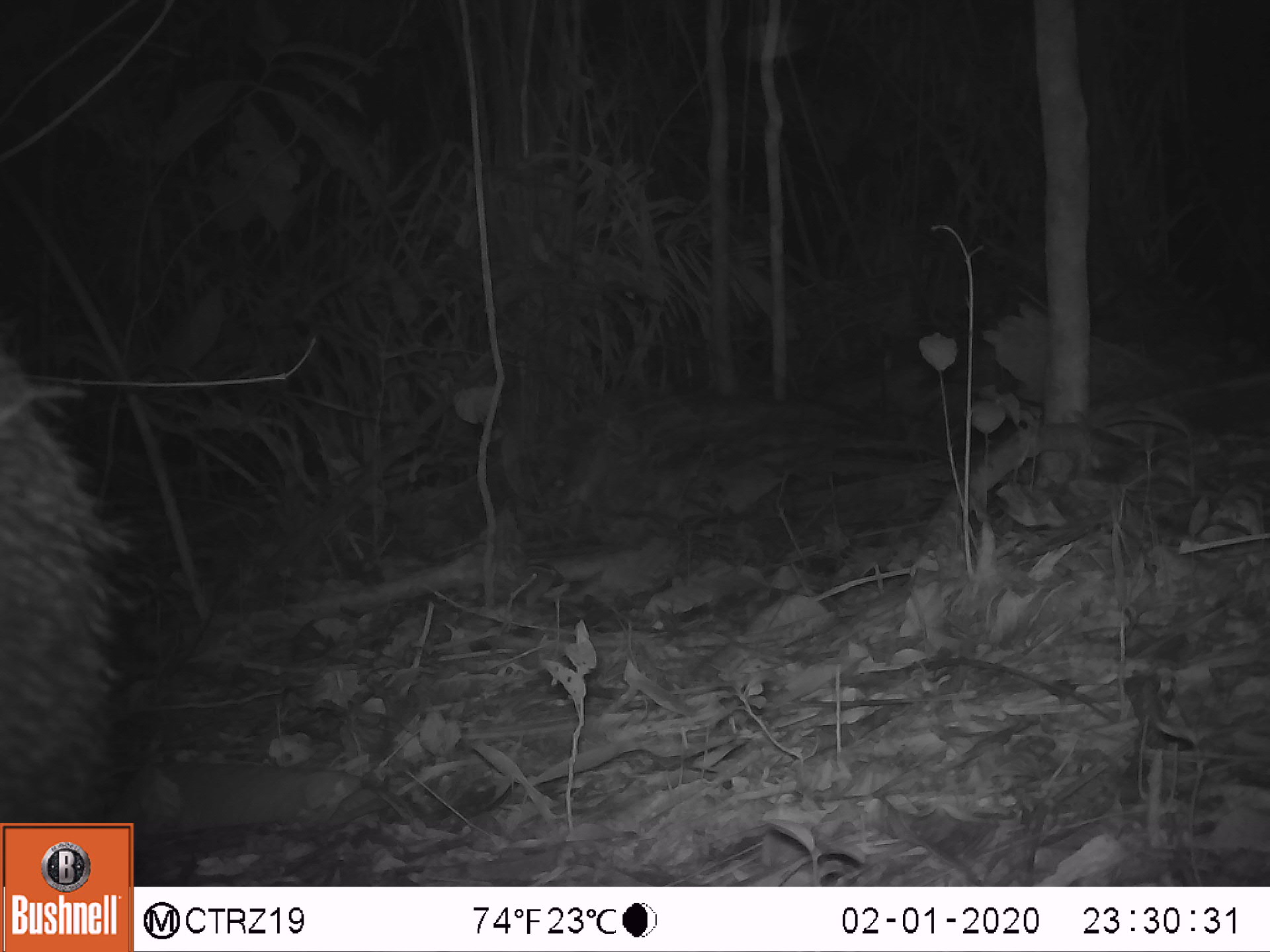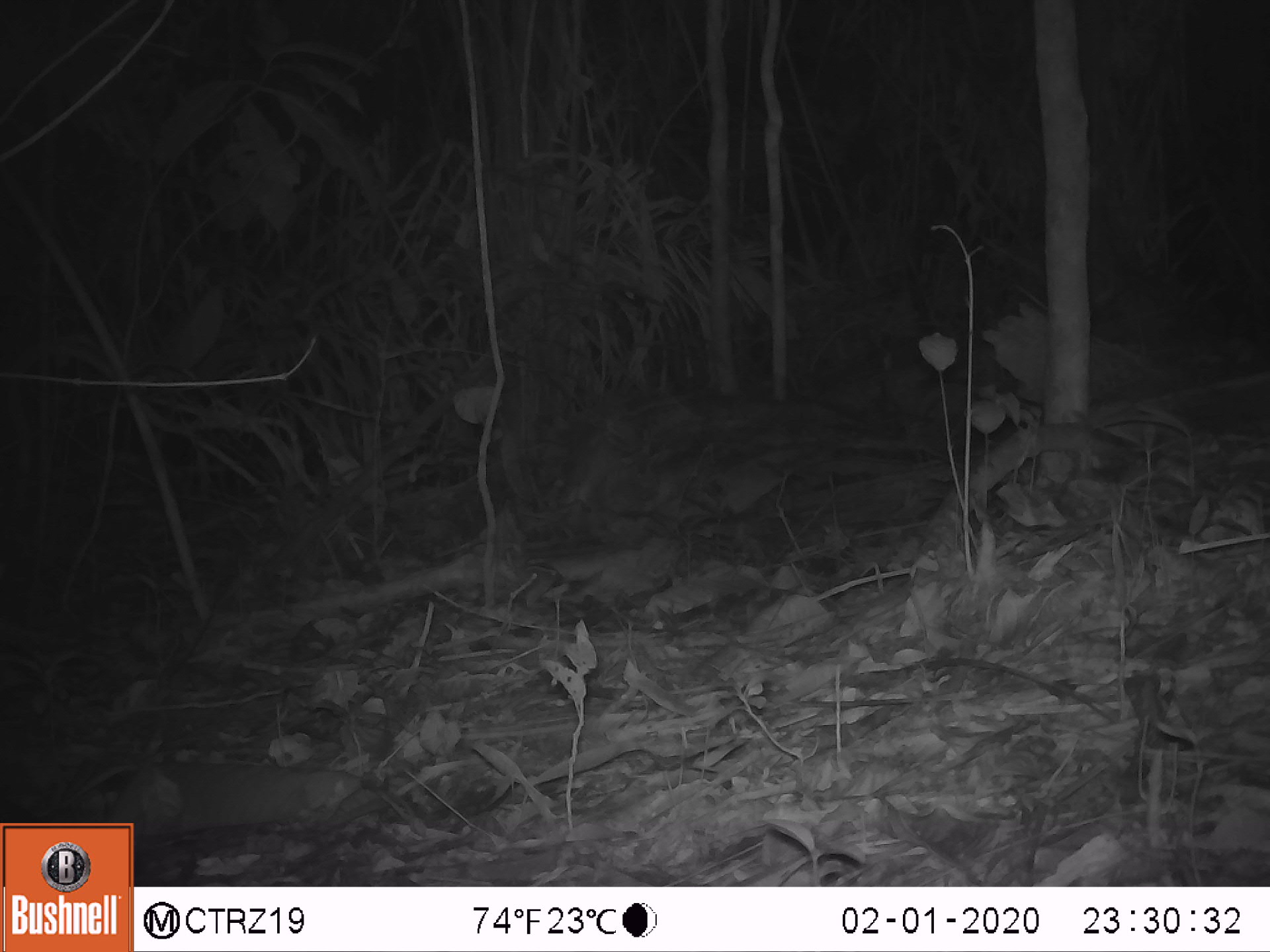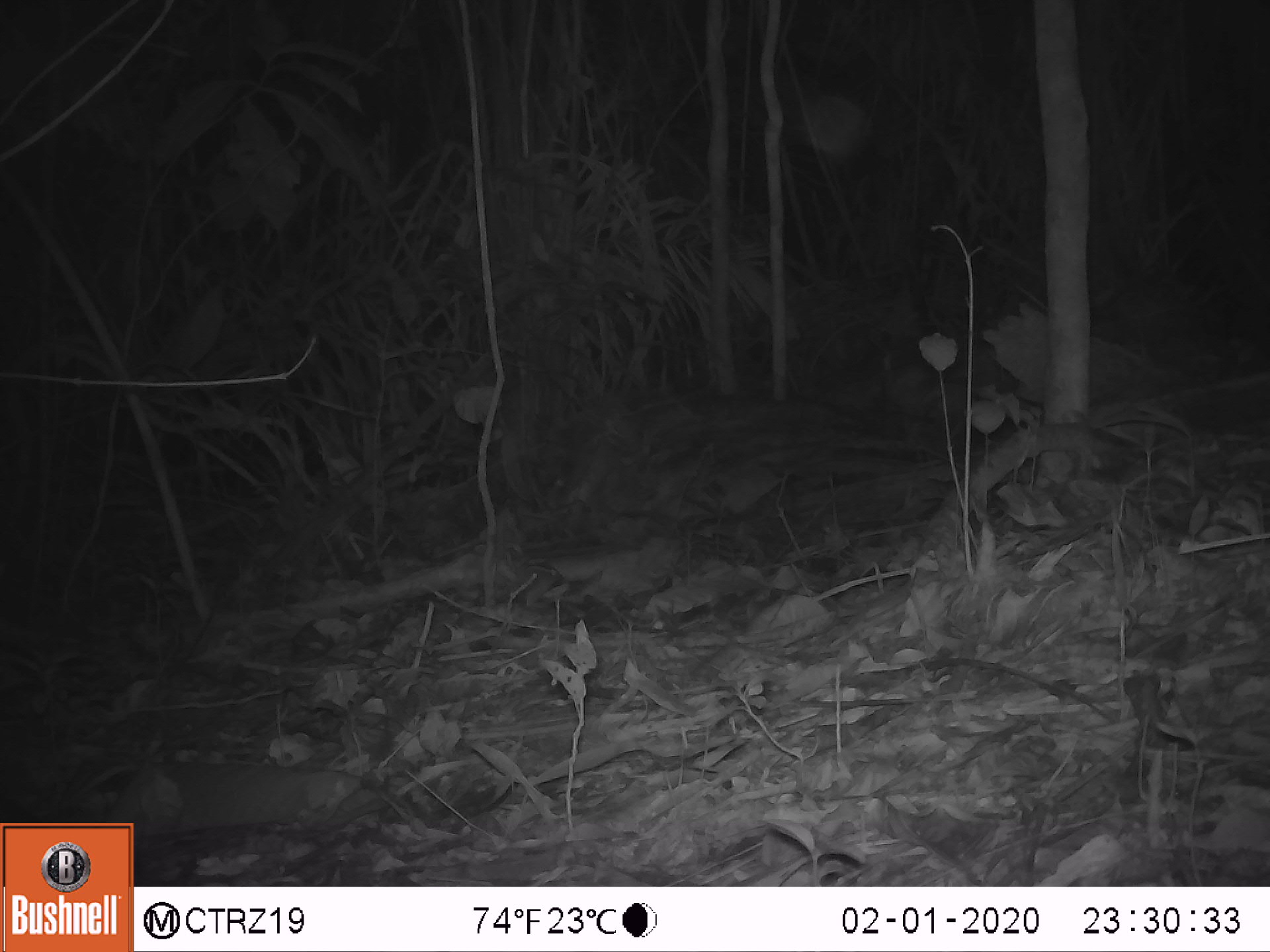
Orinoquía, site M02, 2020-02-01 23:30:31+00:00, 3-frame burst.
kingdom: Animalia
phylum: Chordata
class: Mammalia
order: Artiodactyla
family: Tayassuidae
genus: Tayassu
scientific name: Tayassu pecari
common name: white-lipped peccary